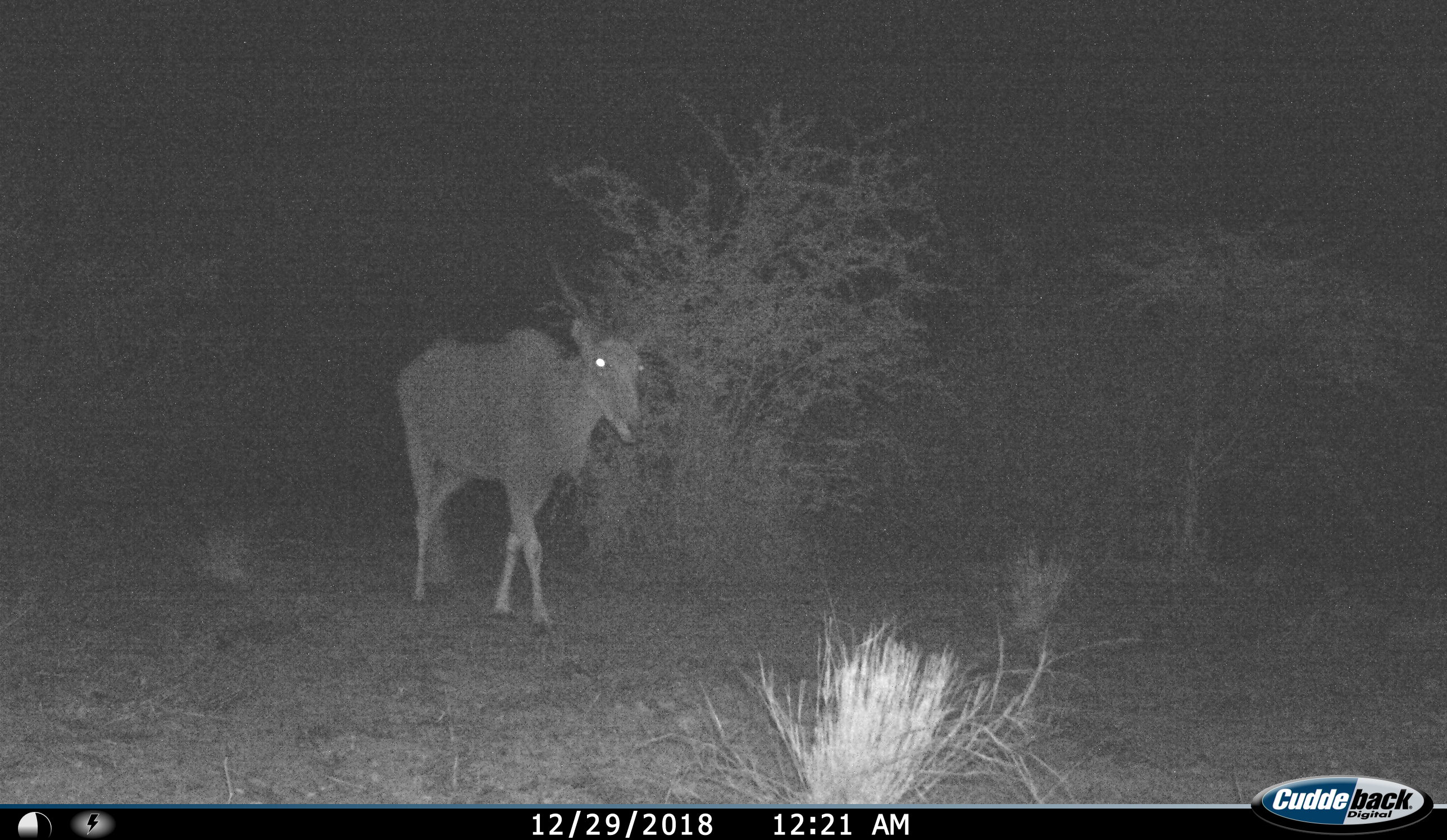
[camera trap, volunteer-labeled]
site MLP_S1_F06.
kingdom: Animalia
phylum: Chordata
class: Mammalia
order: Artiodactyla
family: Bovidae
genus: Tragelaphus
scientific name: Tragelaphus oryx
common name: eland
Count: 1.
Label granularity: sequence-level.